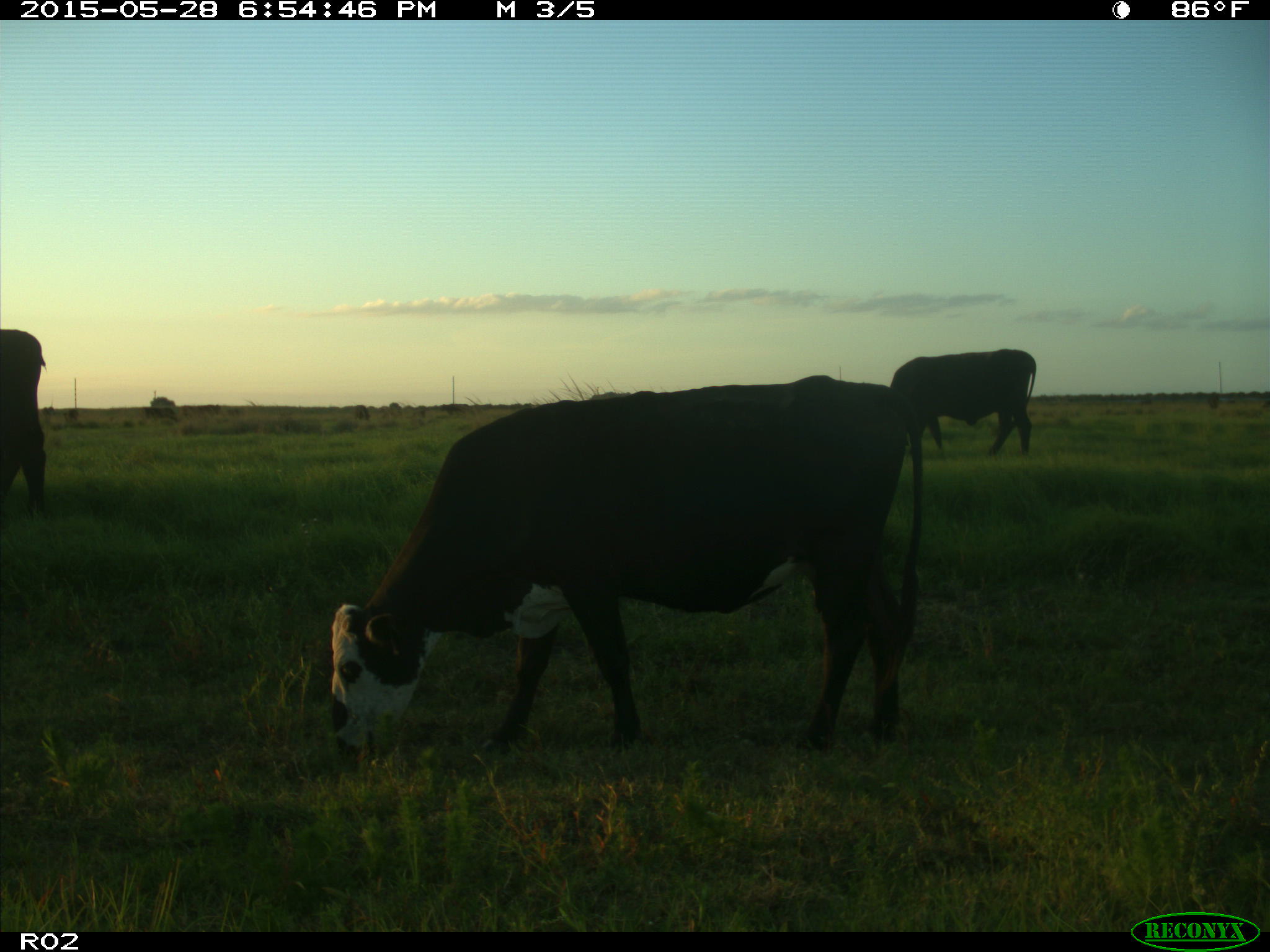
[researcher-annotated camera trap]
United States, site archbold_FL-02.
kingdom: Animalia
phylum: Chordata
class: Mammalia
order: Artiodactyla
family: Bovidae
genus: Bos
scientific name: Bos taurus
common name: domestic cow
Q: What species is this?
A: Bos taurus (domestic cow).